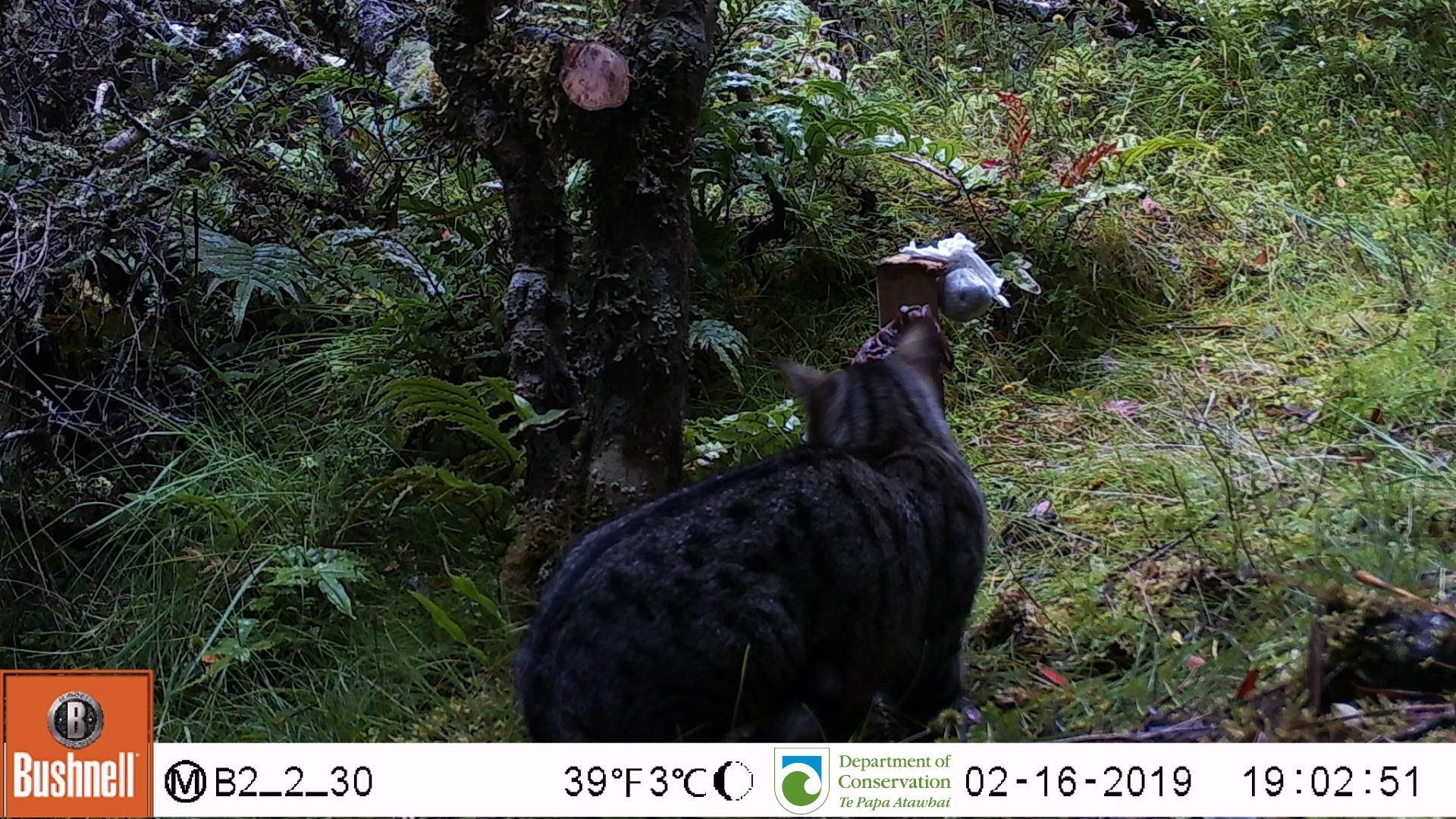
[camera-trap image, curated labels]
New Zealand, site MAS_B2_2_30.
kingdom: Animalia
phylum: Chordata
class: Mammalia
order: Carnivora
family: Felidae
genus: Felis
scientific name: Felis catus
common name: domestic cat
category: cat